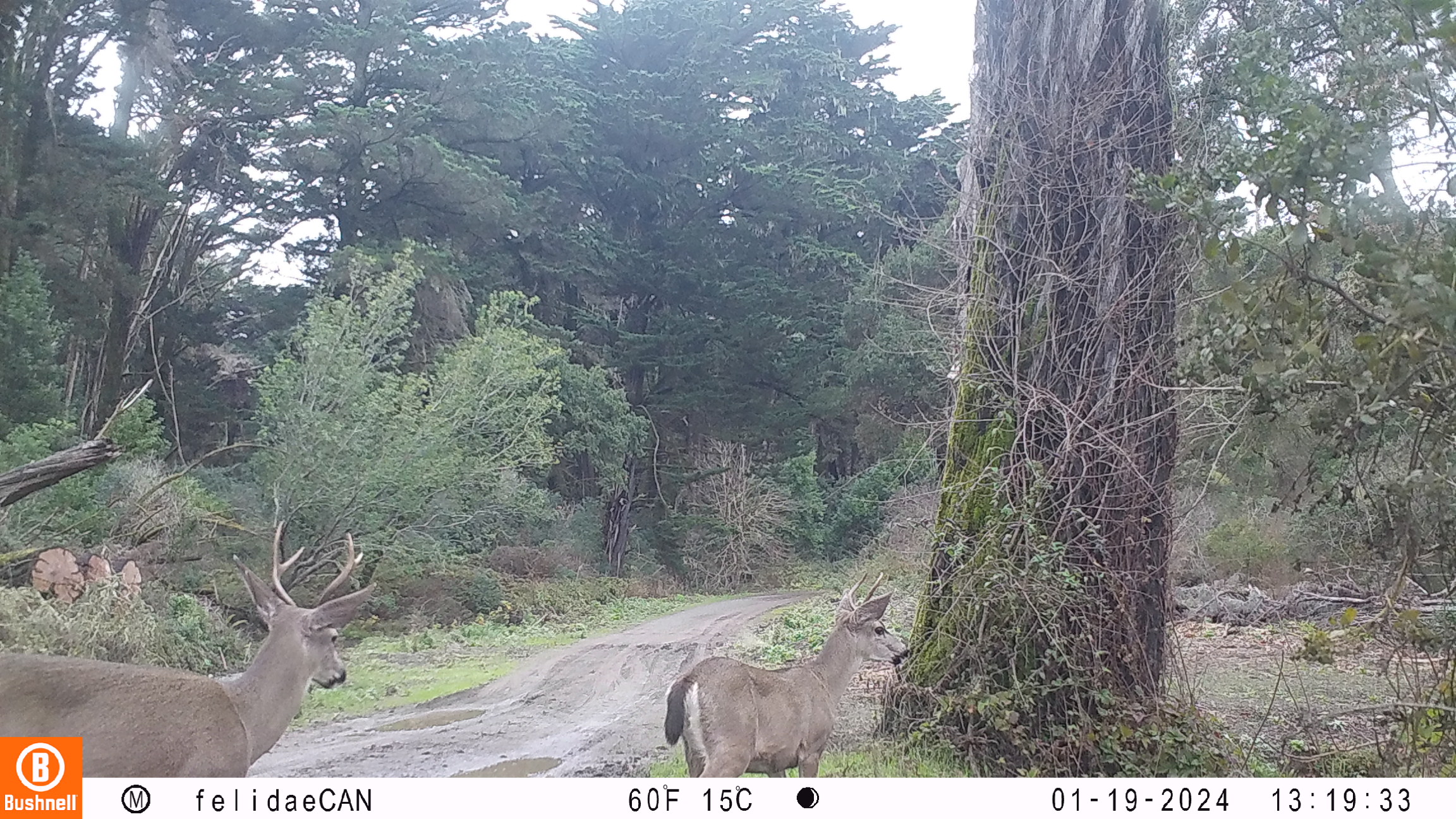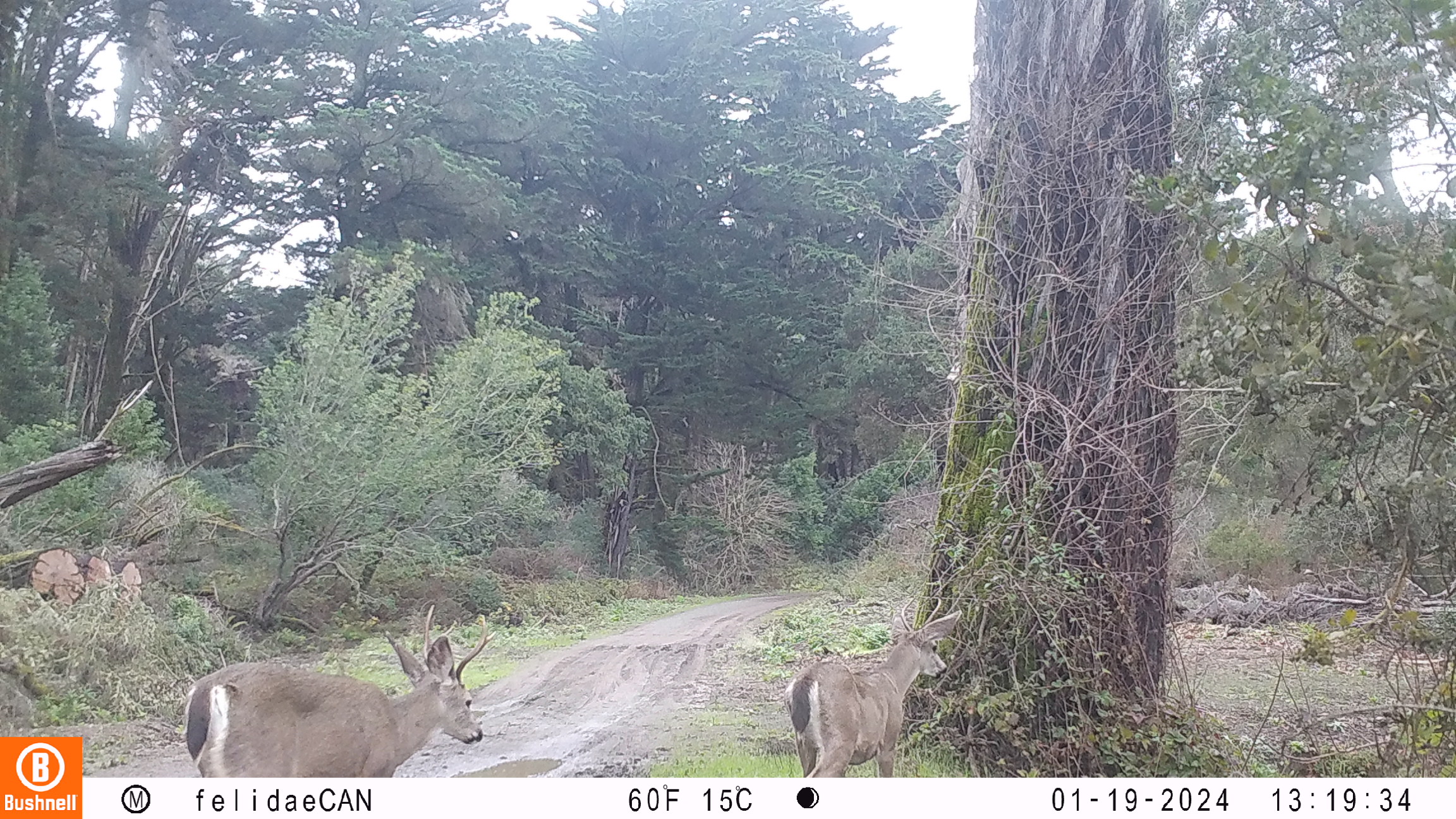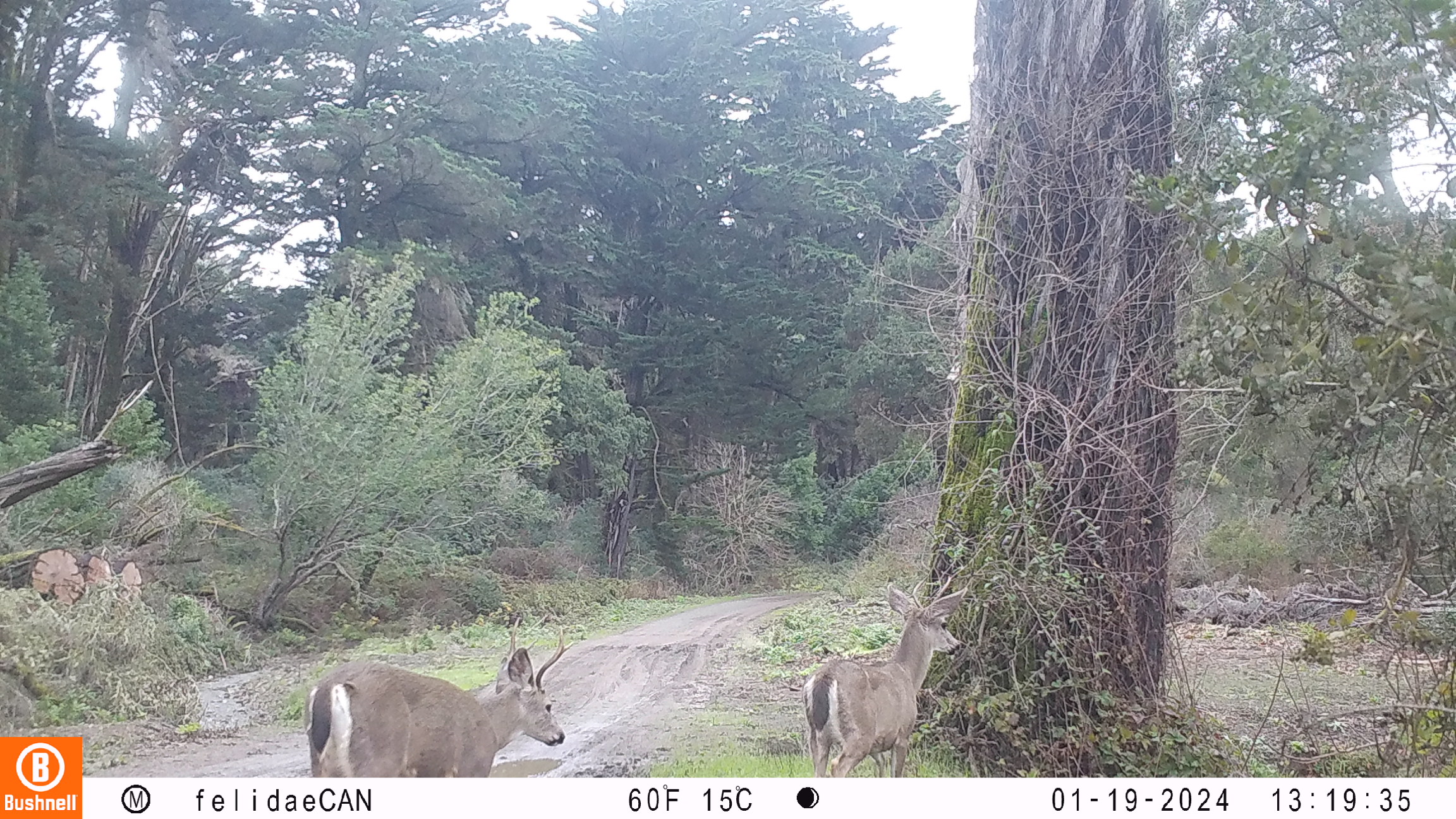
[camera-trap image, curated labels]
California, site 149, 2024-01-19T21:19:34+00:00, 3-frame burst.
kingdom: Animalia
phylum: Chordata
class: Mammalia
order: Artiodactyla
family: Cervidae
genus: Odocoileus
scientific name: Odocoileus hemionus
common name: mule deer